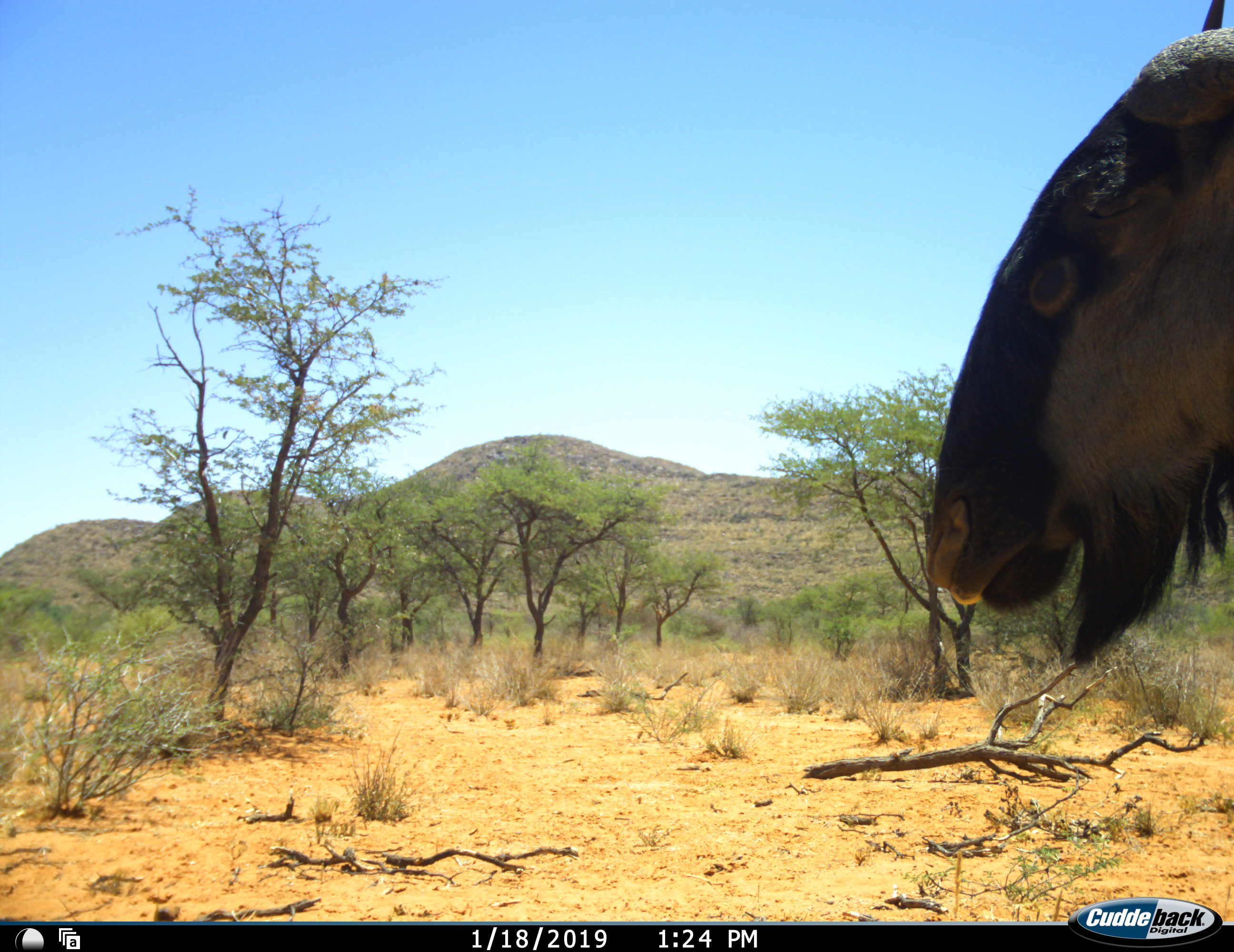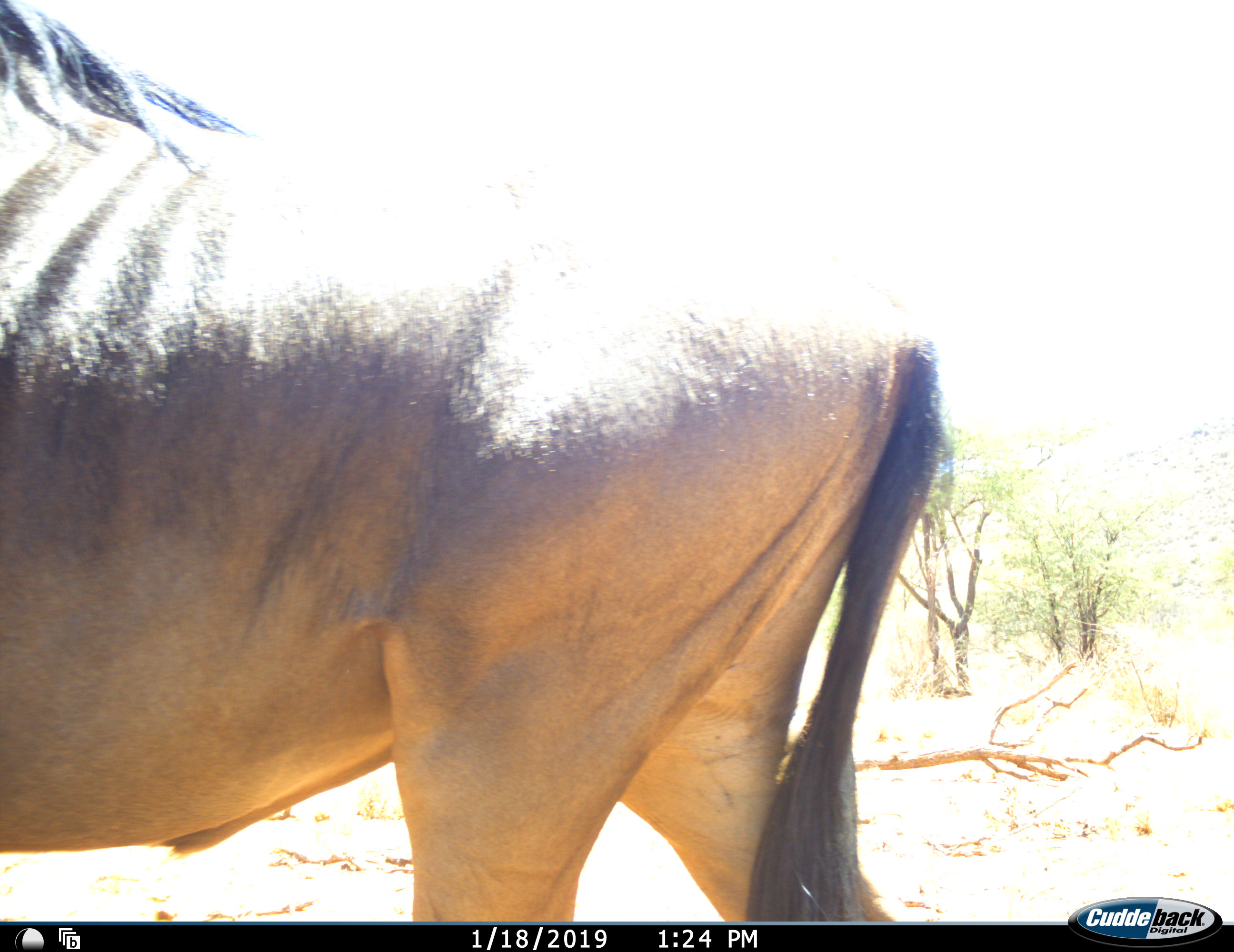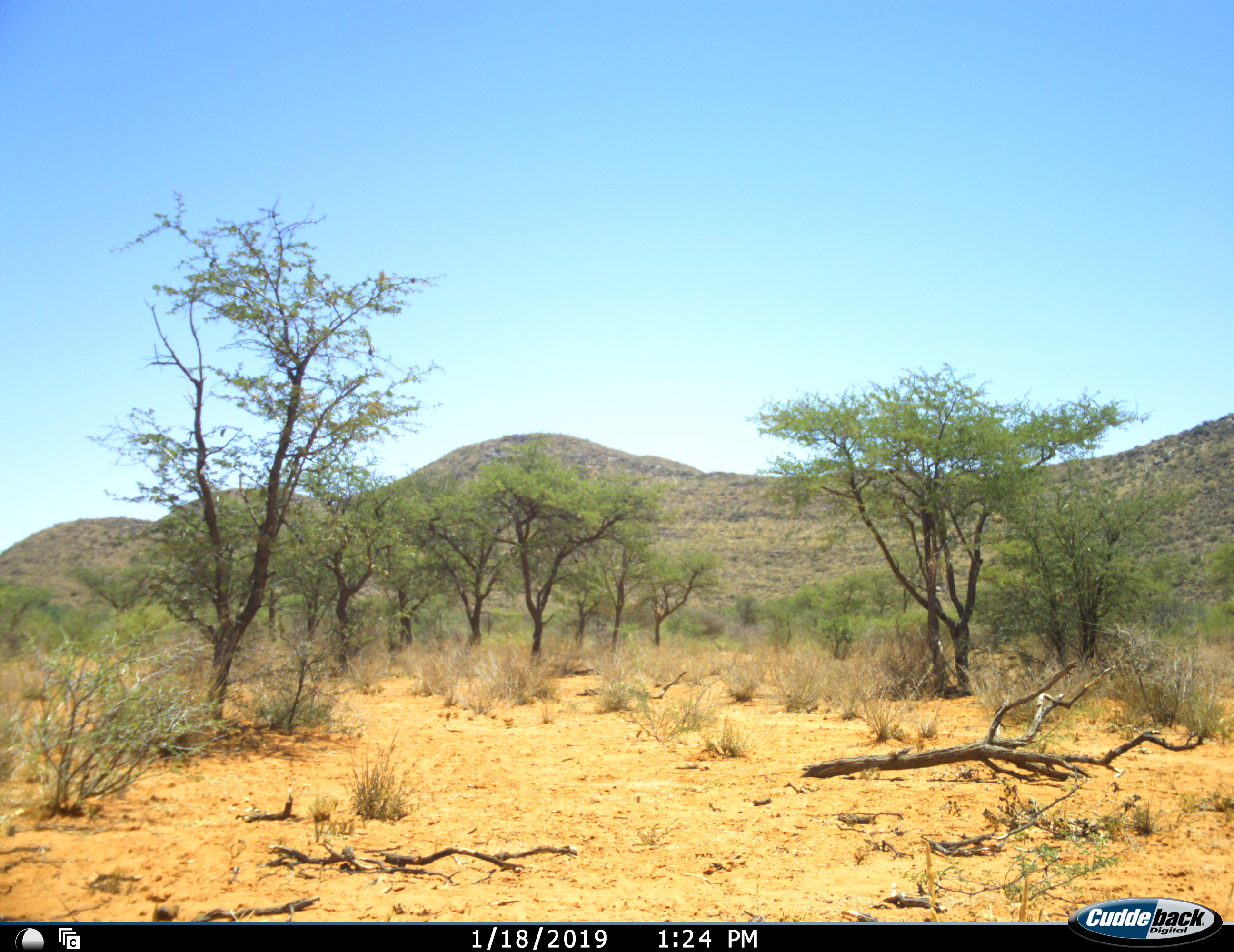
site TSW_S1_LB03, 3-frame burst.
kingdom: Animalia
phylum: Chordata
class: Mammalia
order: Artiodactyla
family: Bovidae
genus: Connochaetes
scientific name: Connochaetes taurinus taurinus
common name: blue wildebeest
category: wildebeestblue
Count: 1.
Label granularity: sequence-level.